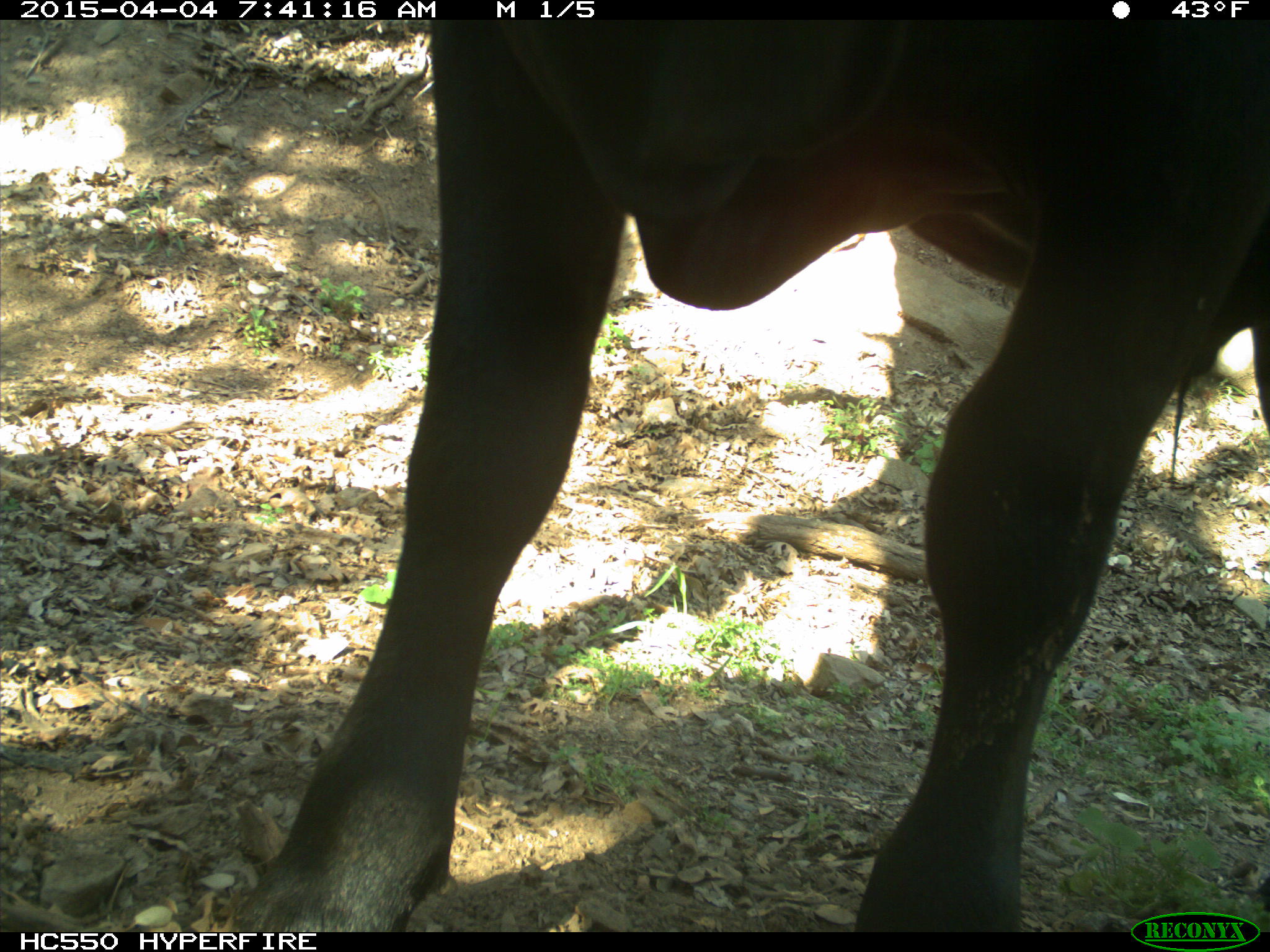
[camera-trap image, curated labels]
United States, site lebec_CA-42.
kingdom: Animalia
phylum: Chordata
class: Mammalia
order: Artiodactyla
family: Bovidae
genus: Bos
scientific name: Bos taurus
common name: domestic cow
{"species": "Bos taurus (domestic cow)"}